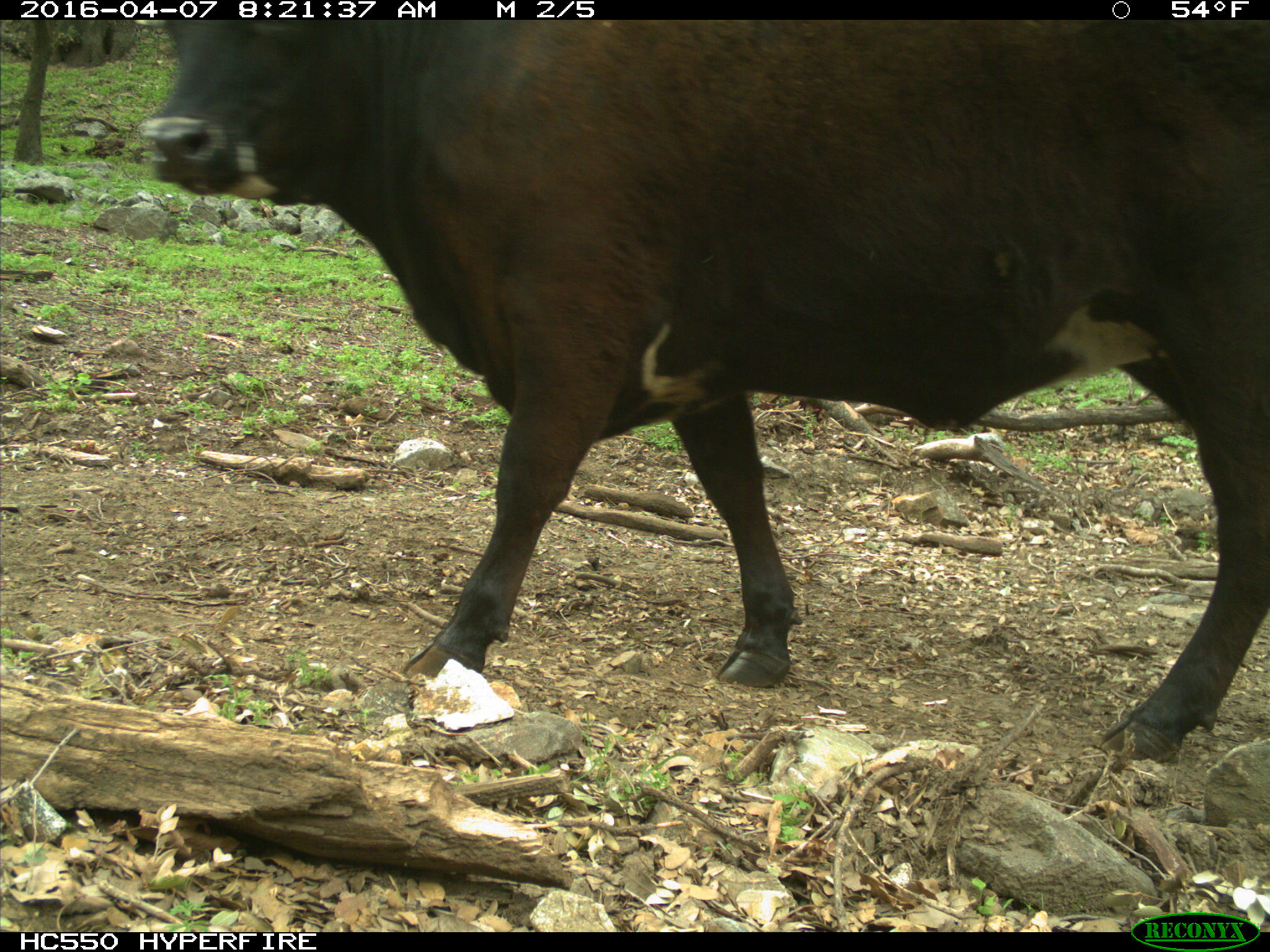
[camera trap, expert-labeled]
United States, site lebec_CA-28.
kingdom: Animalia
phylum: Chordata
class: Mammalia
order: Artiodactyla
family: Bovidae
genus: Bos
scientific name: Bos taurus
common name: domestic cow